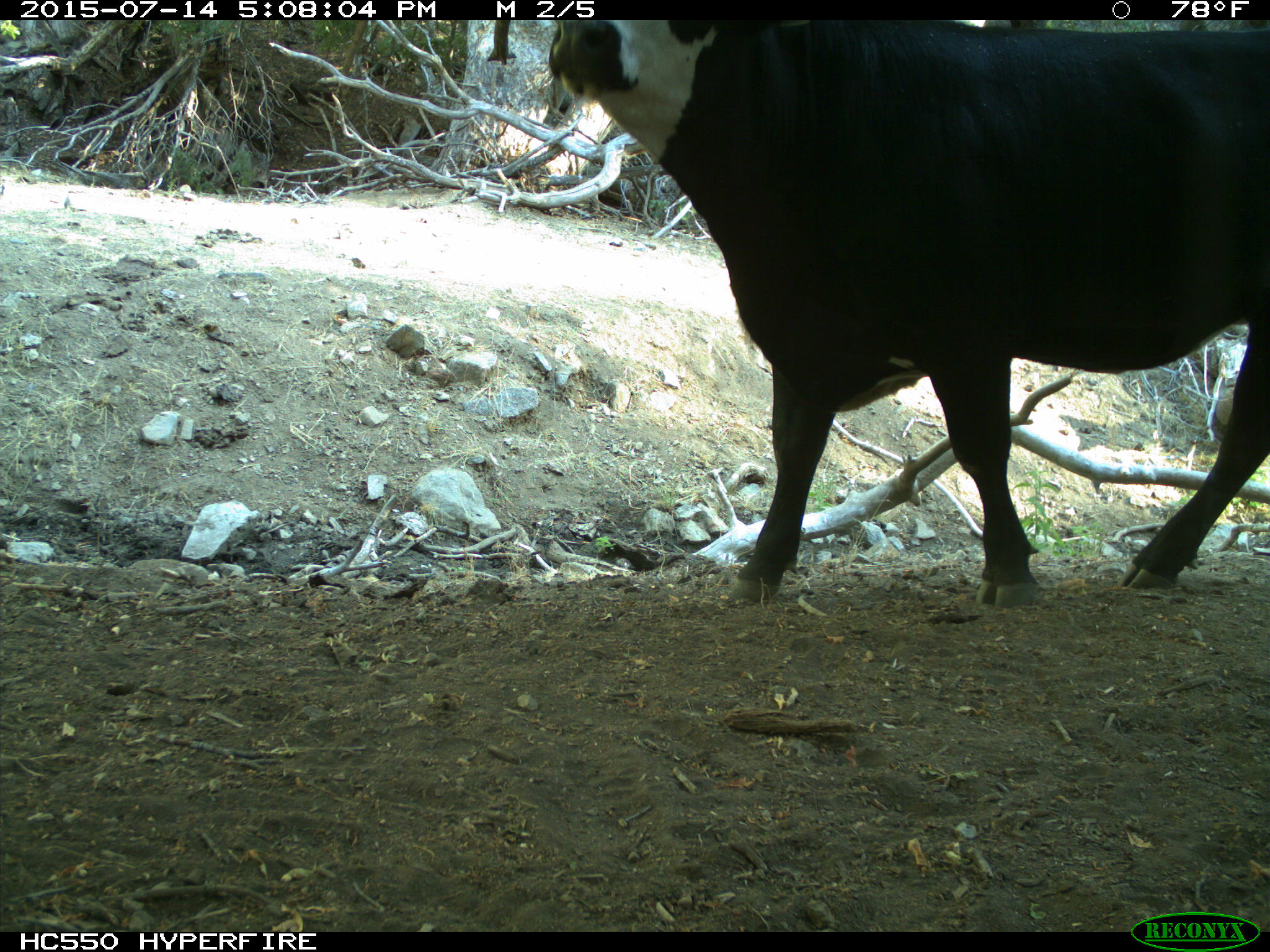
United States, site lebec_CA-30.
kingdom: Animalia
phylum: Chordata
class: Mammalia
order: Artiodactyla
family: Bovidae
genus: Bos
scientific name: Bos taurus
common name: domestic cow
Bos taurus (domestic cow).